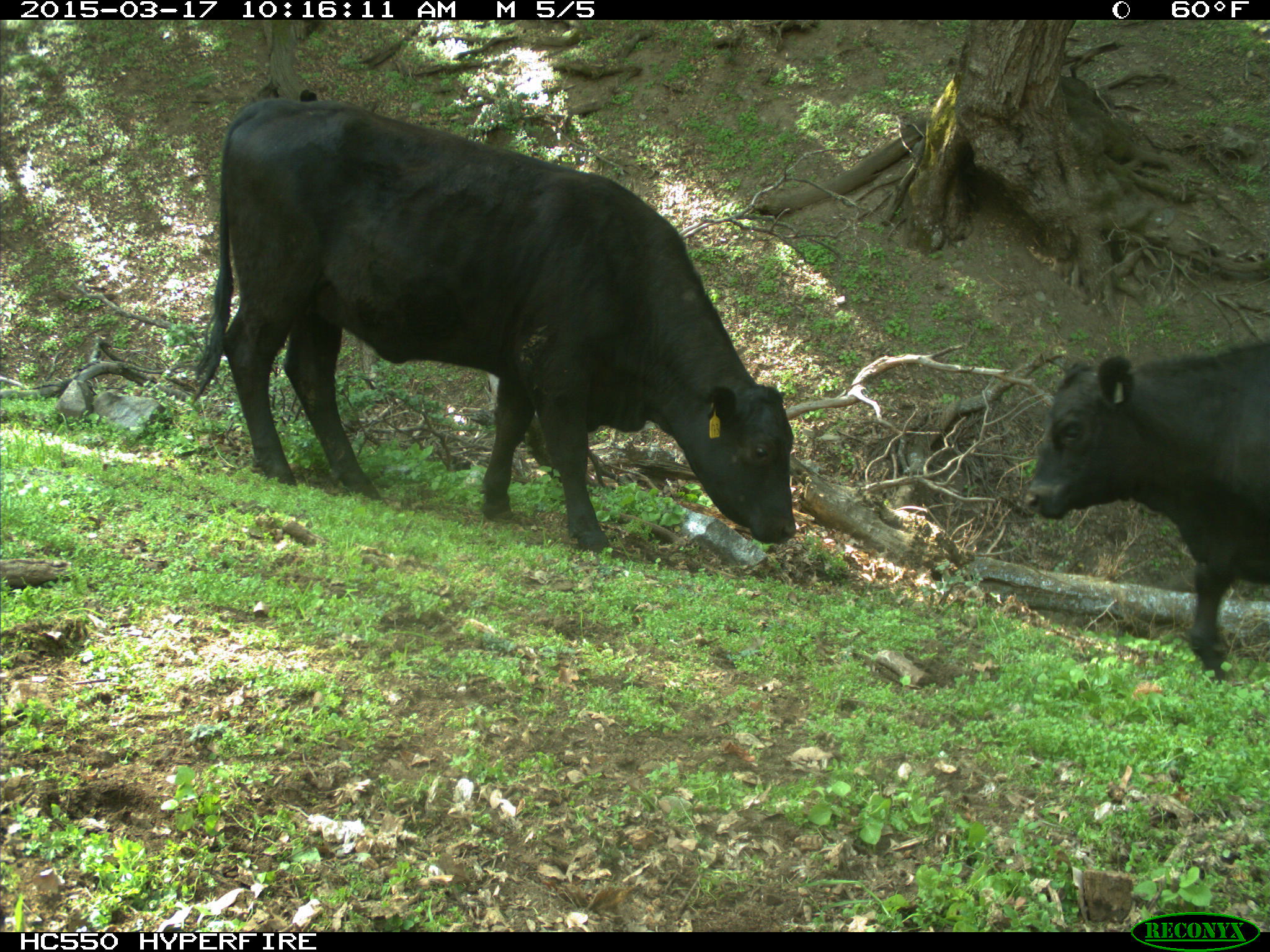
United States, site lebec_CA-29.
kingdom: Animalia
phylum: Chordata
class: Mammalia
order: Artiodactyla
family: Bovidae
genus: Bos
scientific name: Bos taurus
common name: domestic cow